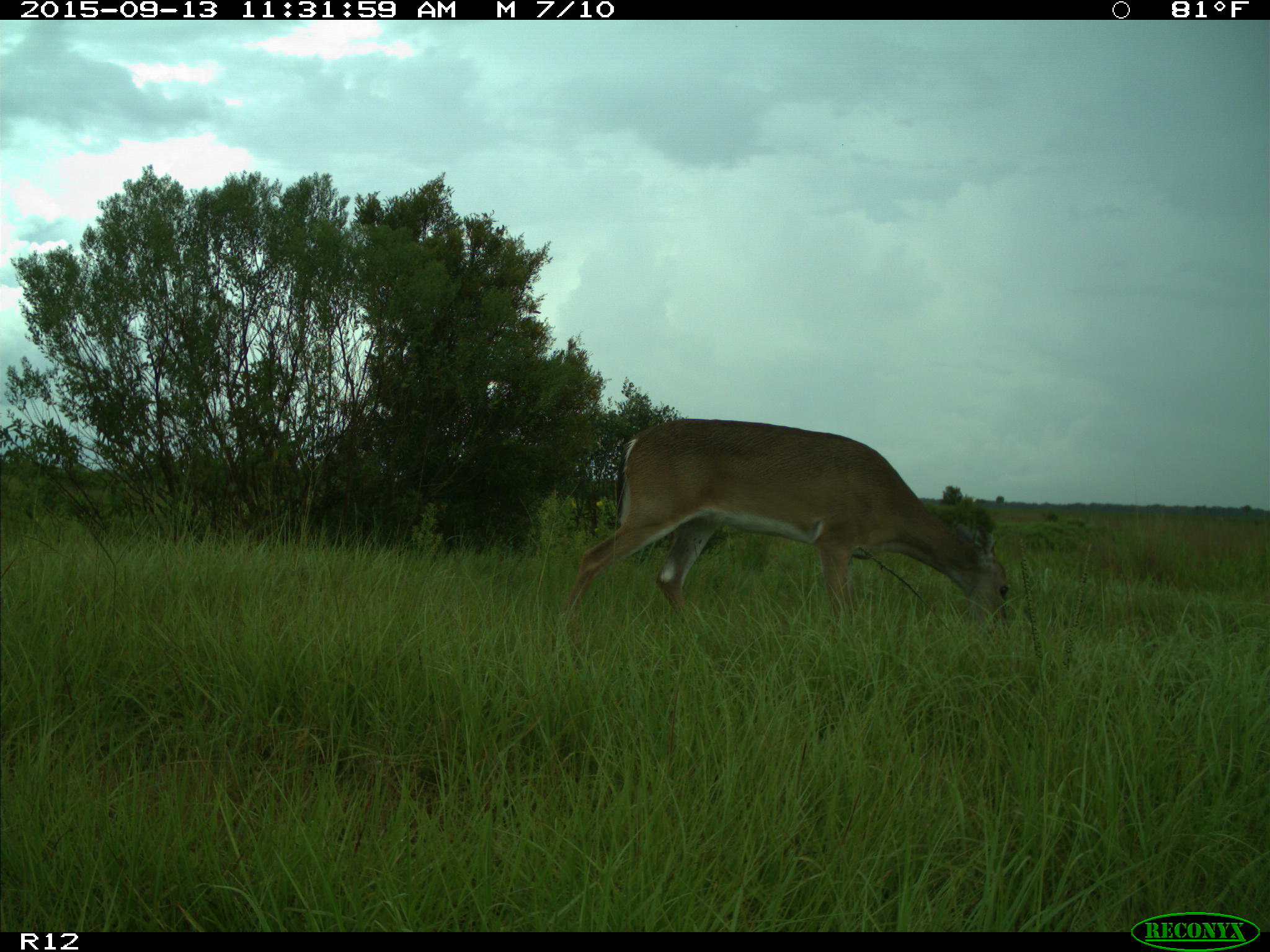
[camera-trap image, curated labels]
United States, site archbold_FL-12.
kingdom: Animalia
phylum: Chordata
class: Mammalia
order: Artiodactyla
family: Cervidae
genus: Odocoileus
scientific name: Odocoileus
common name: deer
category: unidentified deer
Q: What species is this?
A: Unidentified deer (deer) (Odocoileus).